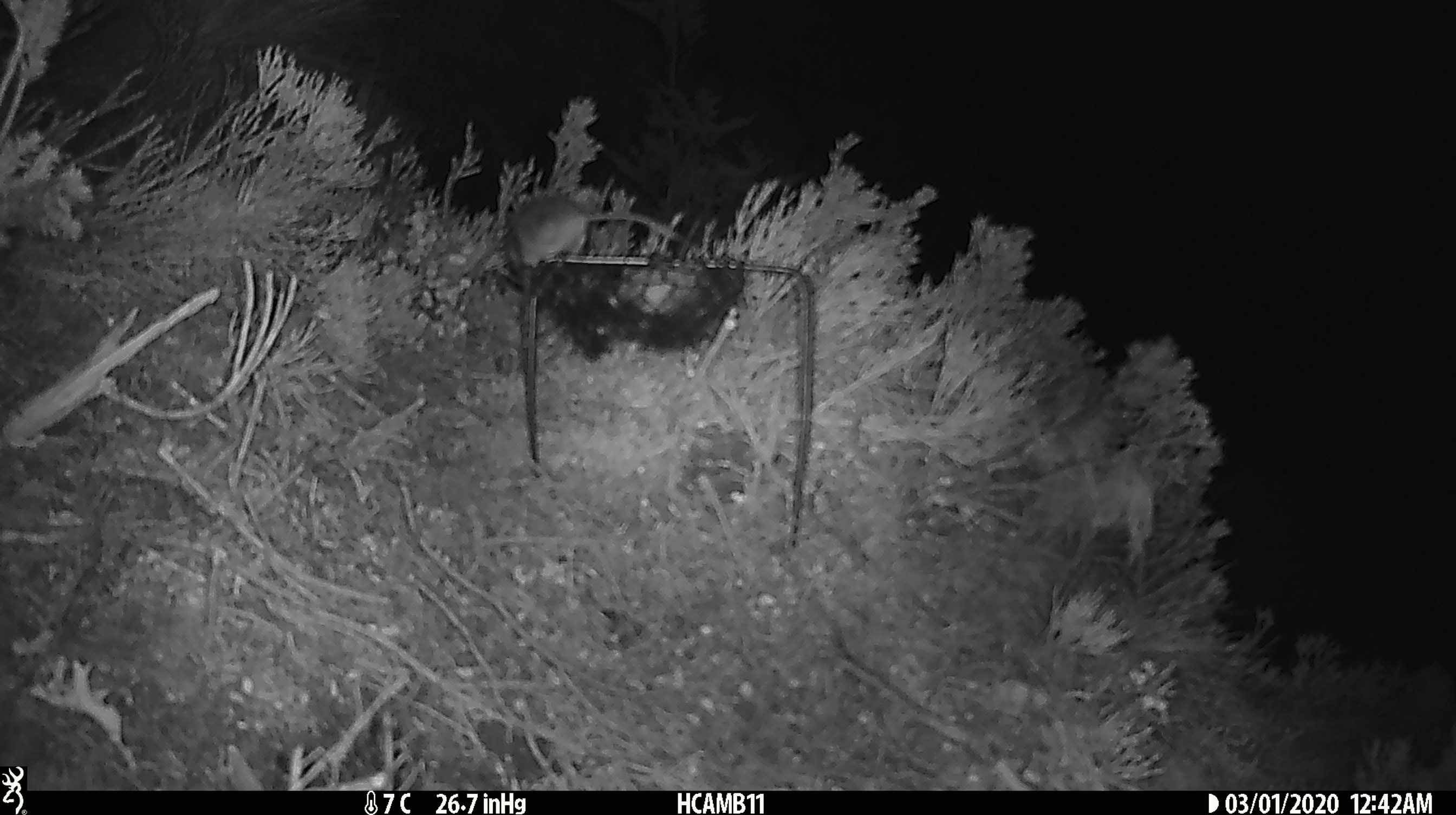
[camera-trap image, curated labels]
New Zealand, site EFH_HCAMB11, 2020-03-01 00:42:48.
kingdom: Animalia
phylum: Chordata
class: Mammalia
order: Rodentia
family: Muridae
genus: Mus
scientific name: Mus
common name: mouse